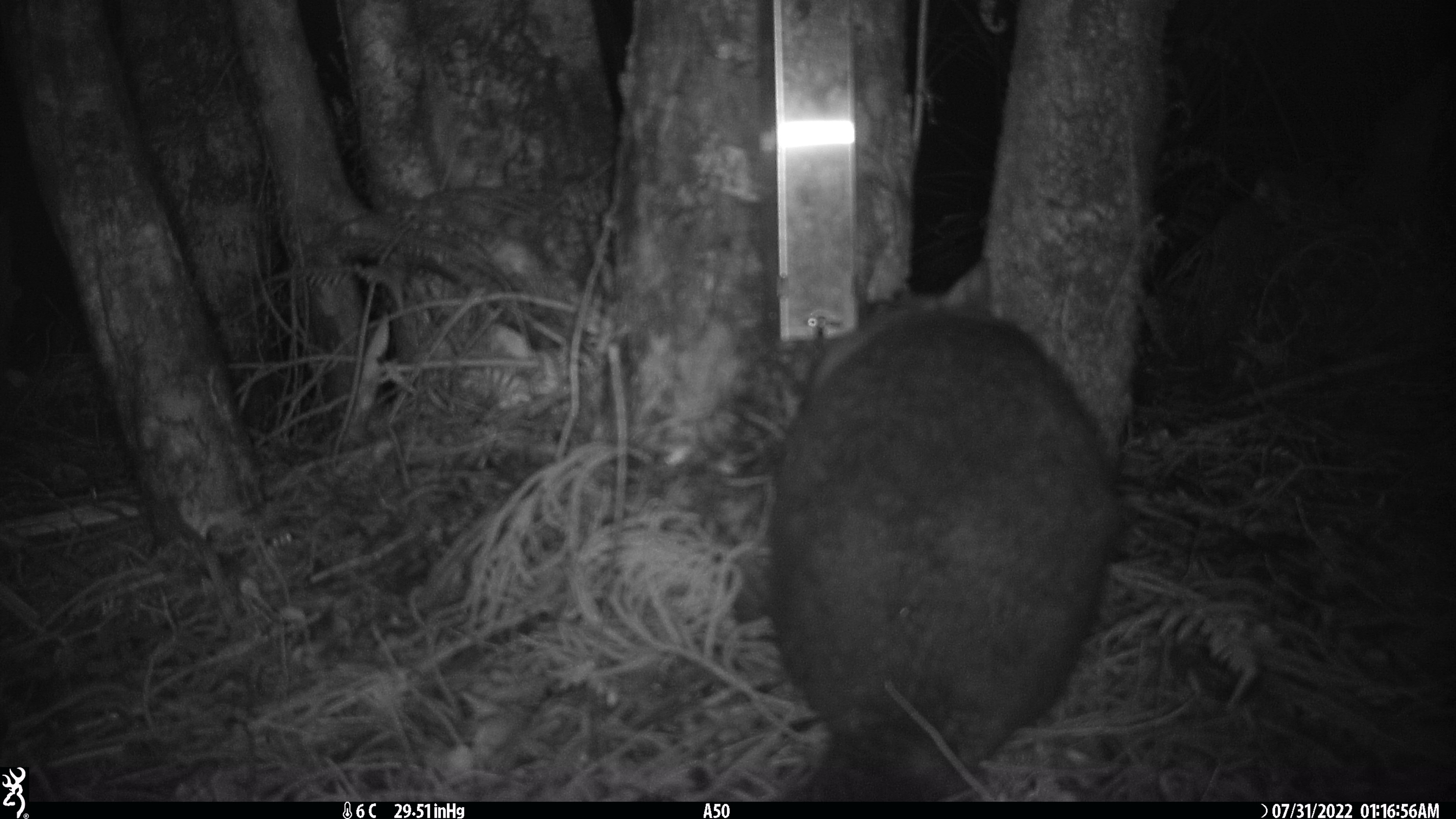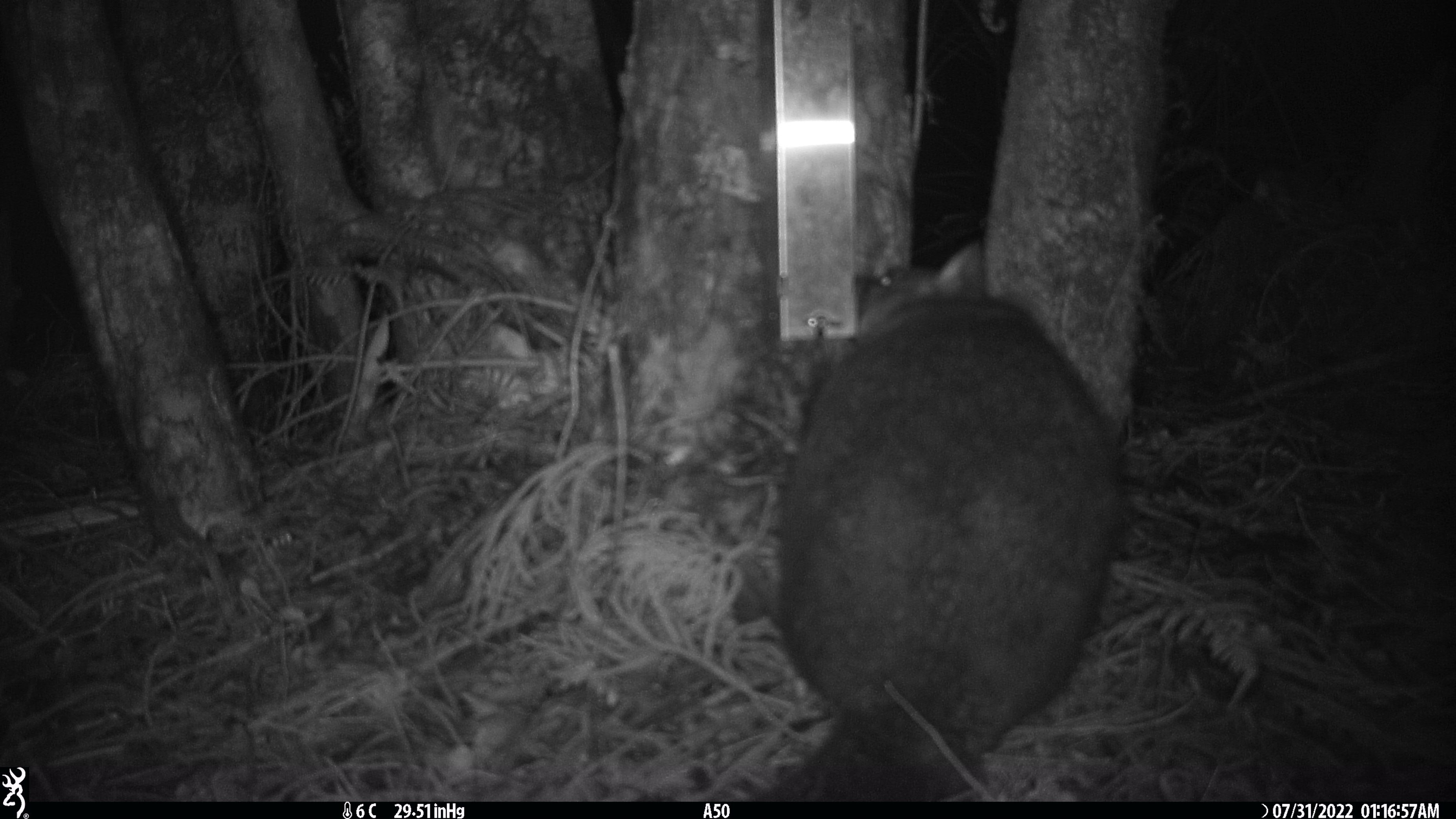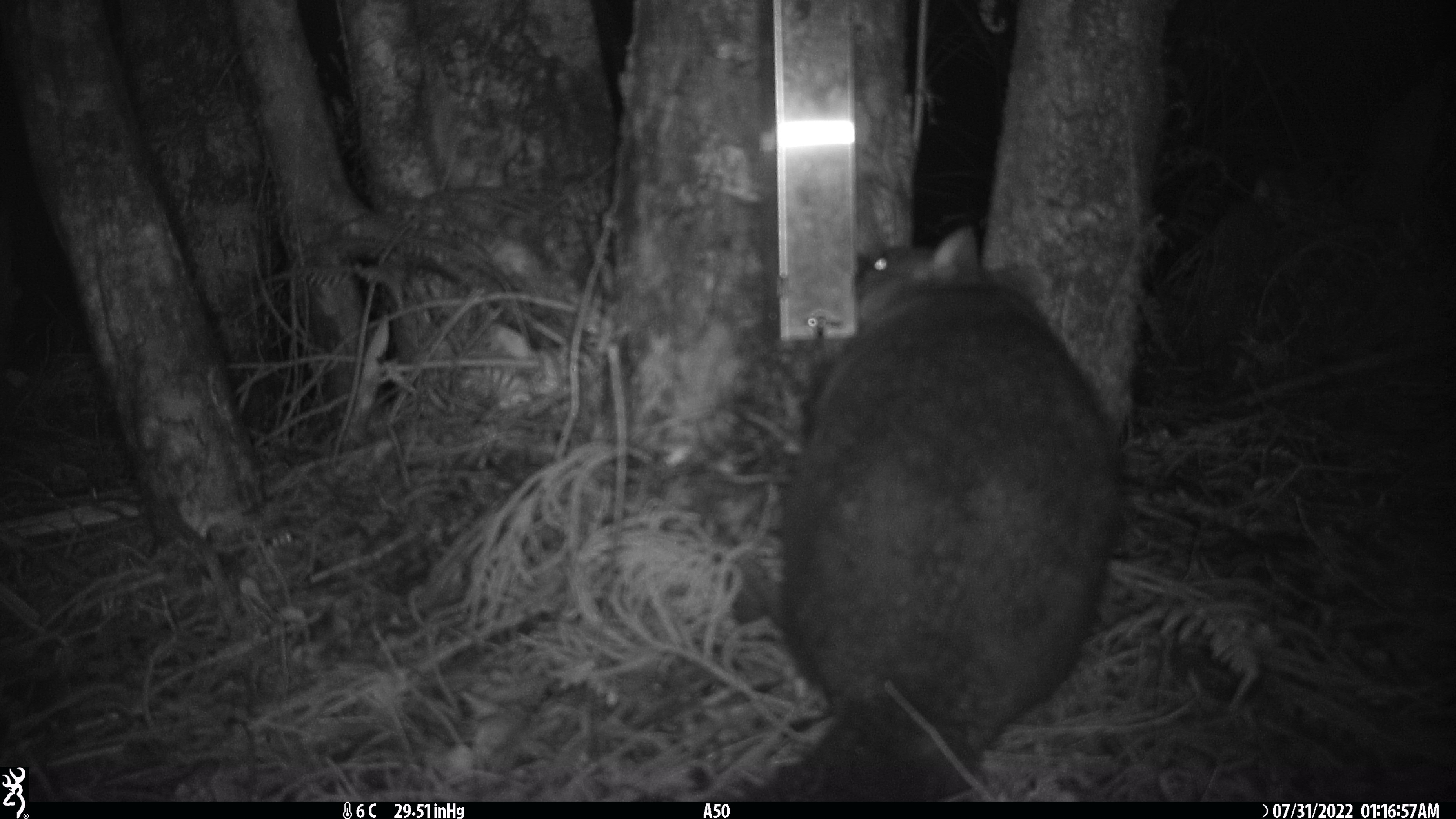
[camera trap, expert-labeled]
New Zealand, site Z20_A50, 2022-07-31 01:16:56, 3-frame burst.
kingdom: Animalia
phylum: Chordata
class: Mammalia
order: Diprotodontia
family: Phalangeridae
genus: Trichosurus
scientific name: Trichosurus vulpecula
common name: common brushtail possum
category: possum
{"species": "possum (common brushtail possum) (Trichosurus vulpecula)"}